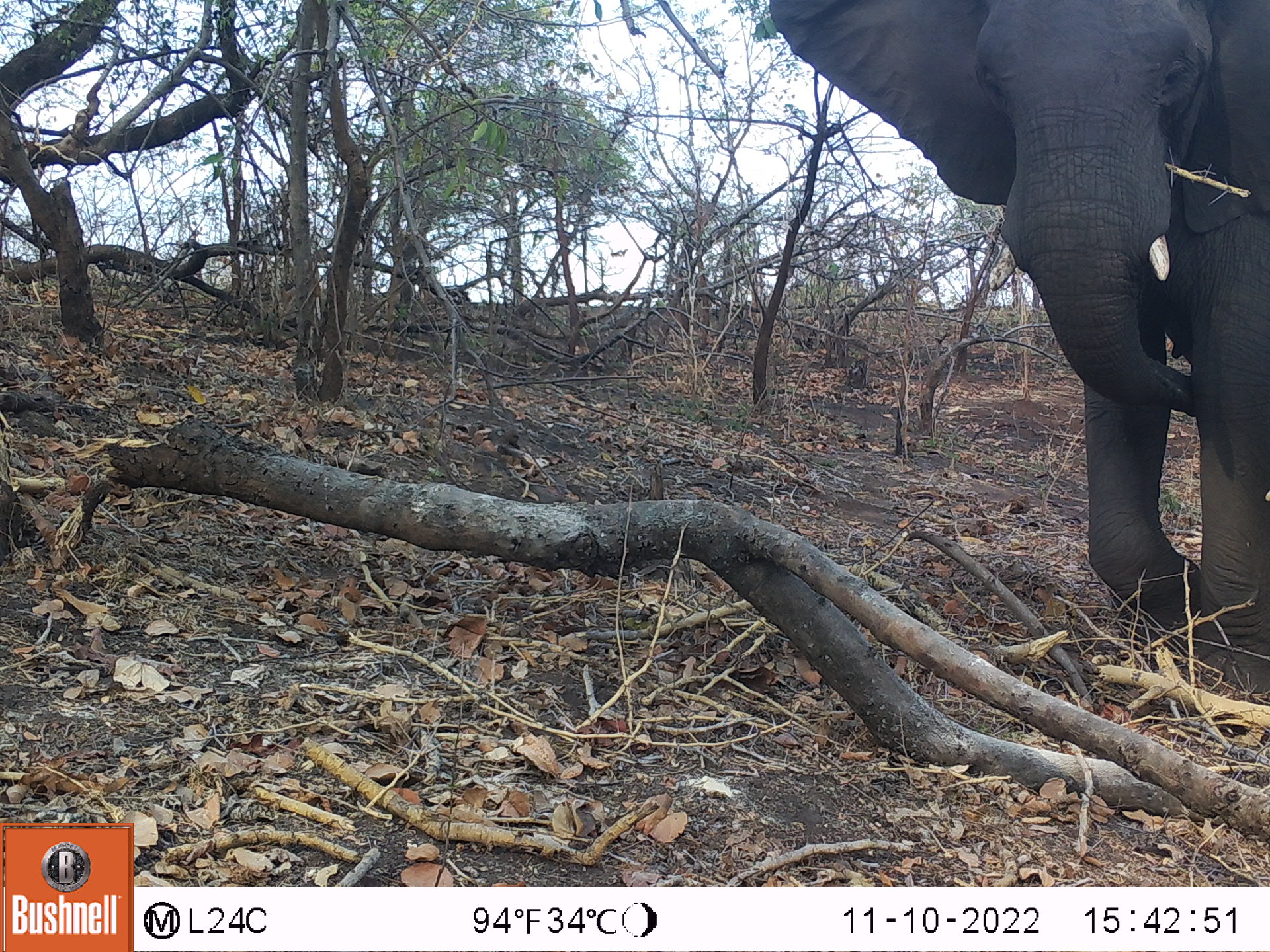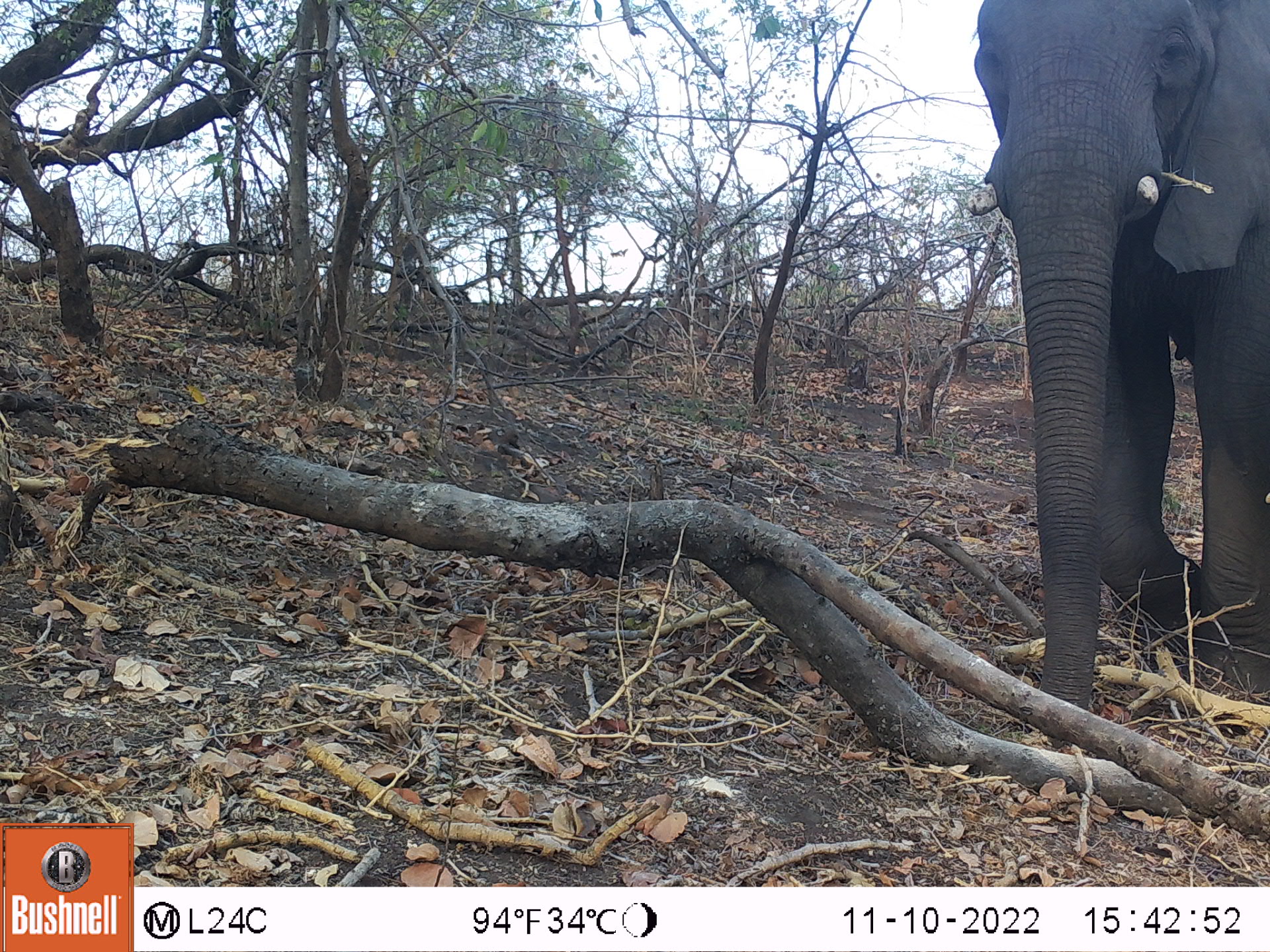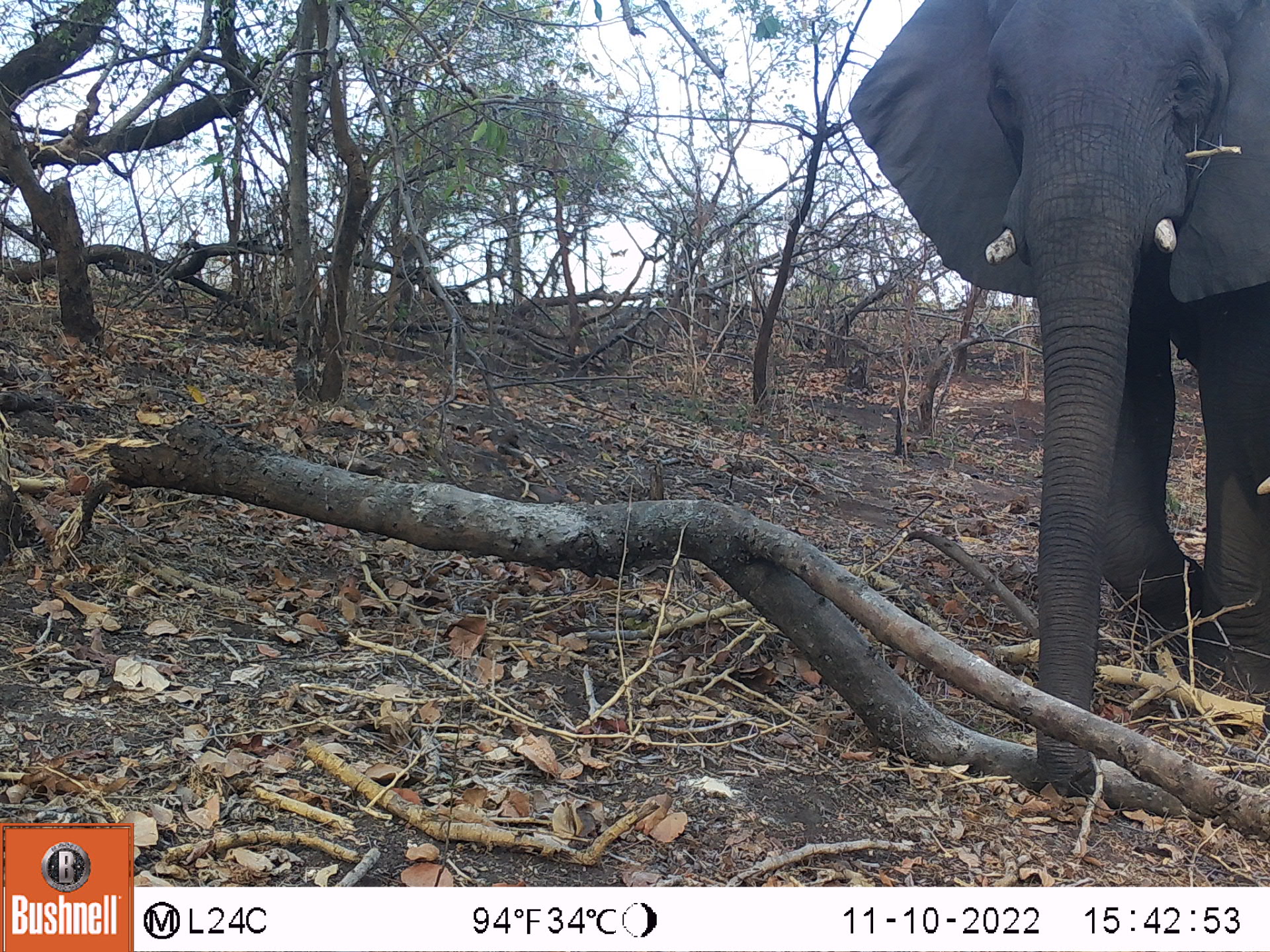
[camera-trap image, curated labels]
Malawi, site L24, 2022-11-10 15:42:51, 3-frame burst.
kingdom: Animalia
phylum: Chordata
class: Mammalia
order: Proboscidea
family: Elephantidae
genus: Loxodonta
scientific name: Loxodonta africana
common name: african savanna elephant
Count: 1.